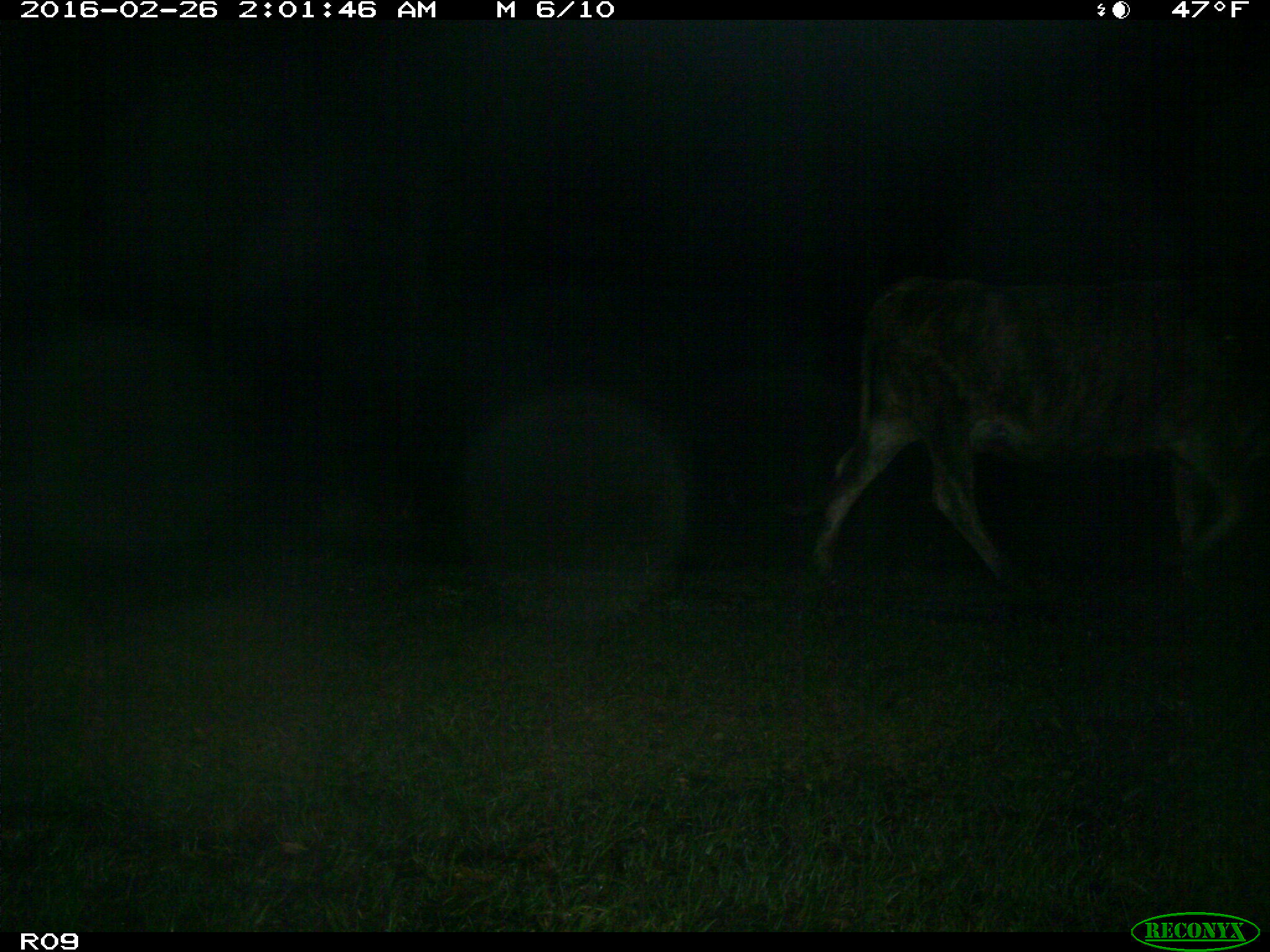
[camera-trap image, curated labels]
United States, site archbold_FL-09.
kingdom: Animalia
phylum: Chordata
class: Mammalia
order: Artiodactyla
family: Bovidae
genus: Bos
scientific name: Bos taurus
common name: domestic cow